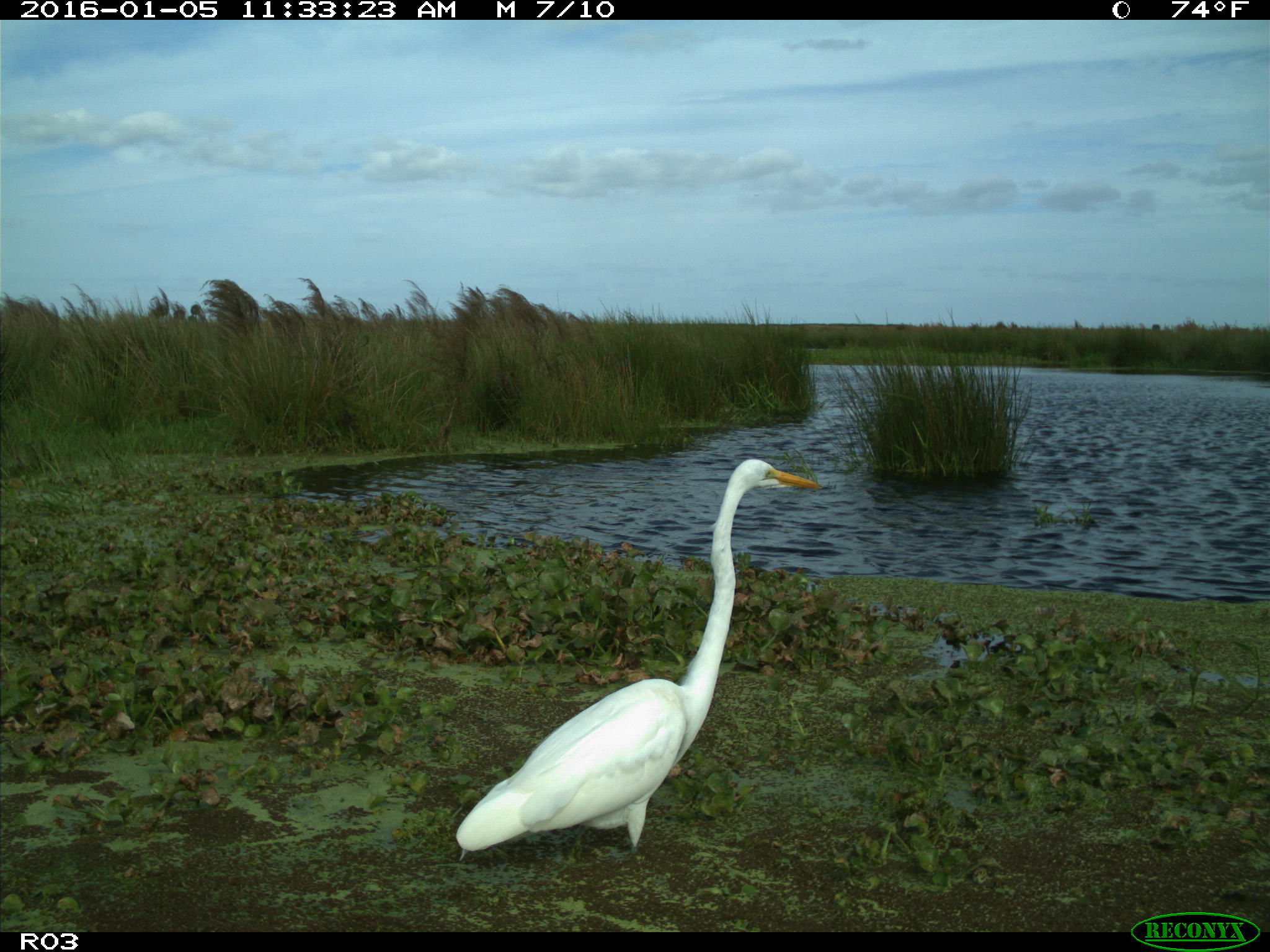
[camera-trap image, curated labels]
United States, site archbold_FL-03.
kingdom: Animalia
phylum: Chordata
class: Aves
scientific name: Aves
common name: birds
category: unidentified bird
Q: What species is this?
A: Unidentified bird (birds) (Aves).